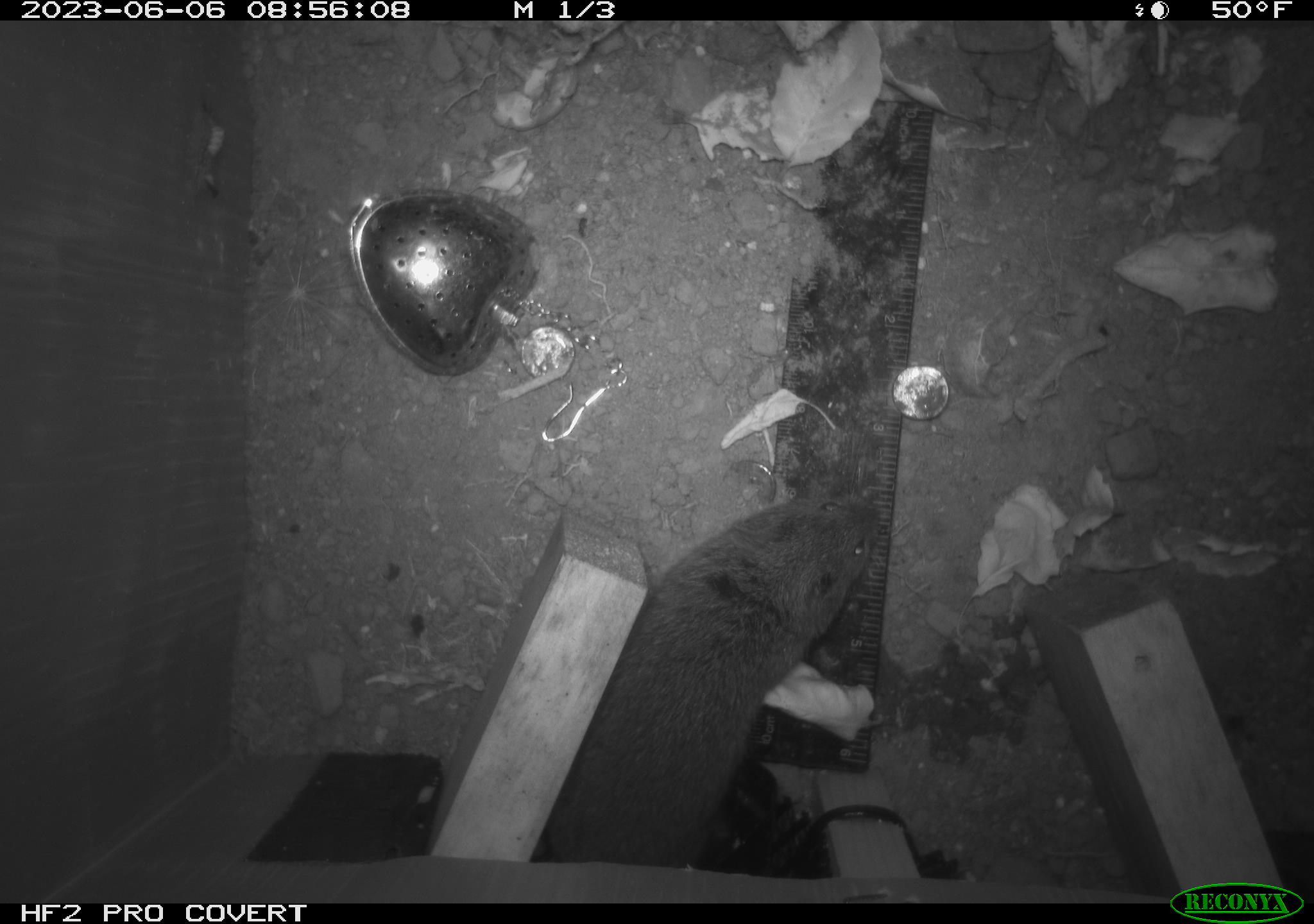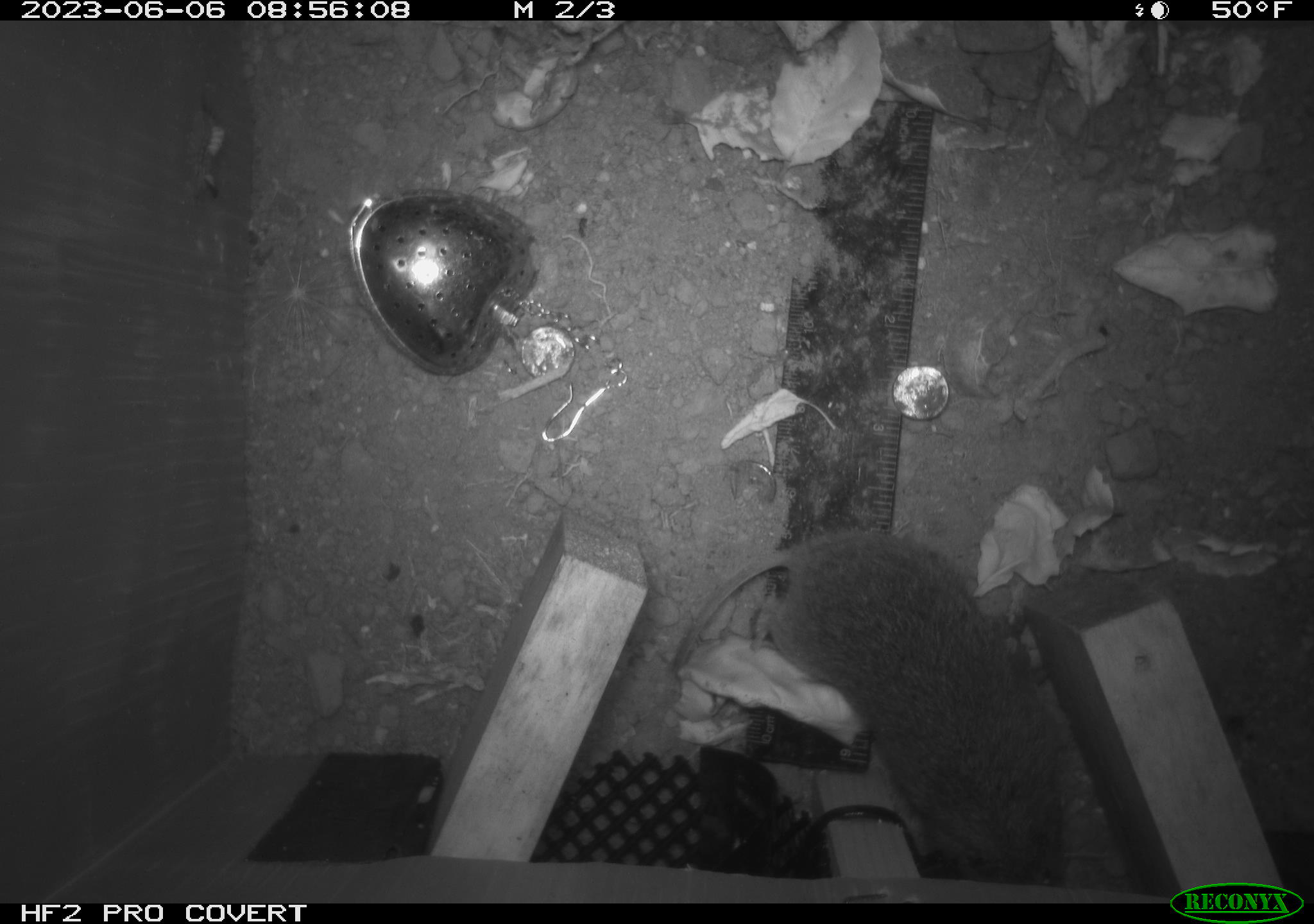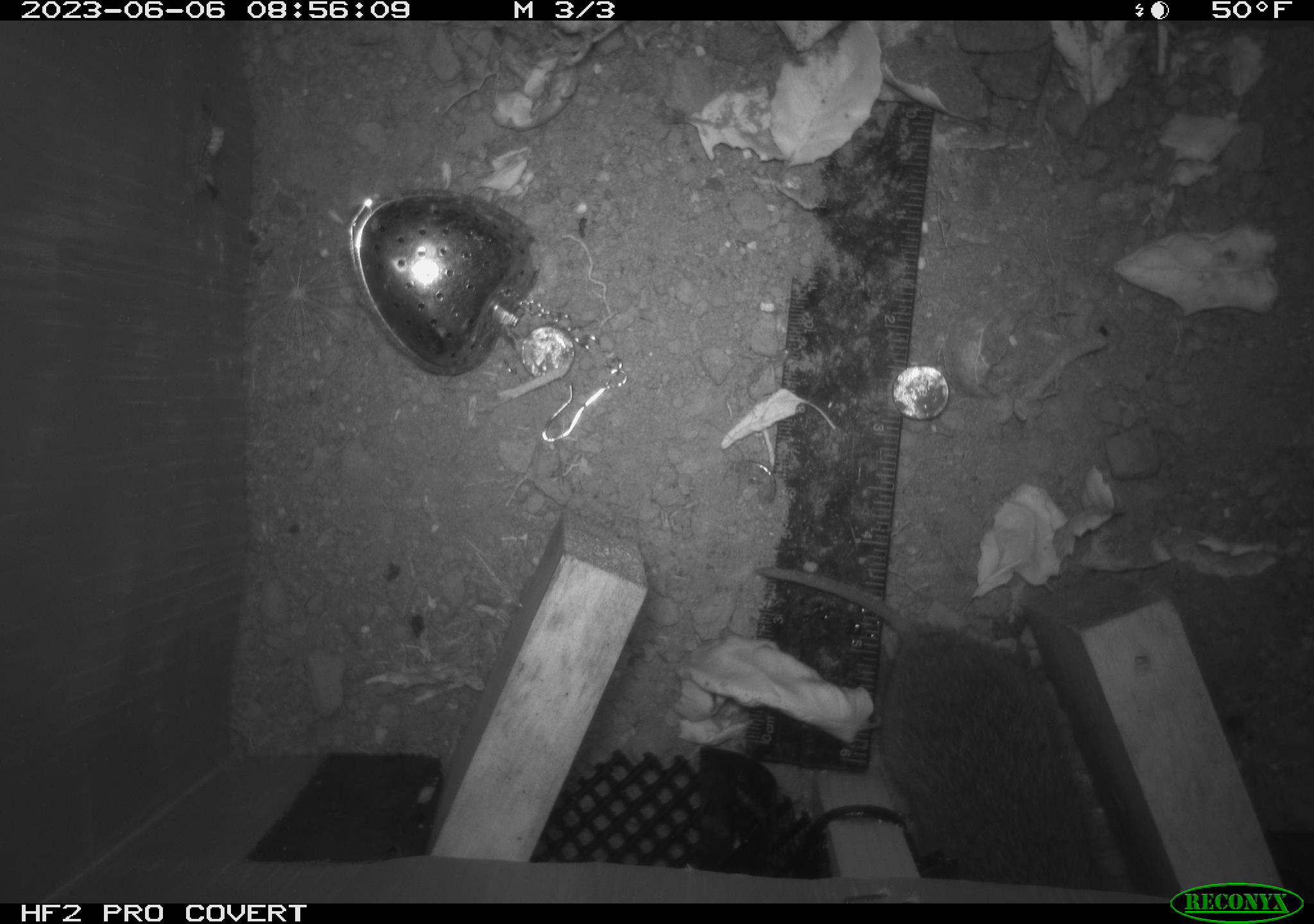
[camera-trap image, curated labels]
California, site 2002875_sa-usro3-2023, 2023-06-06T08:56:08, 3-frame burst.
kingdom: Animalia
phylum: Chordata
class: Mammalia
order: Rodentia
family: Cricetidae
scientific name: Arvicolinae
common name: voles, lemmings, and muskrats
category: arvicolinae subfamily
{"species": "arvicolinae subfamily (voles, lemmings, and muskrats) (Arvicolinae)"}